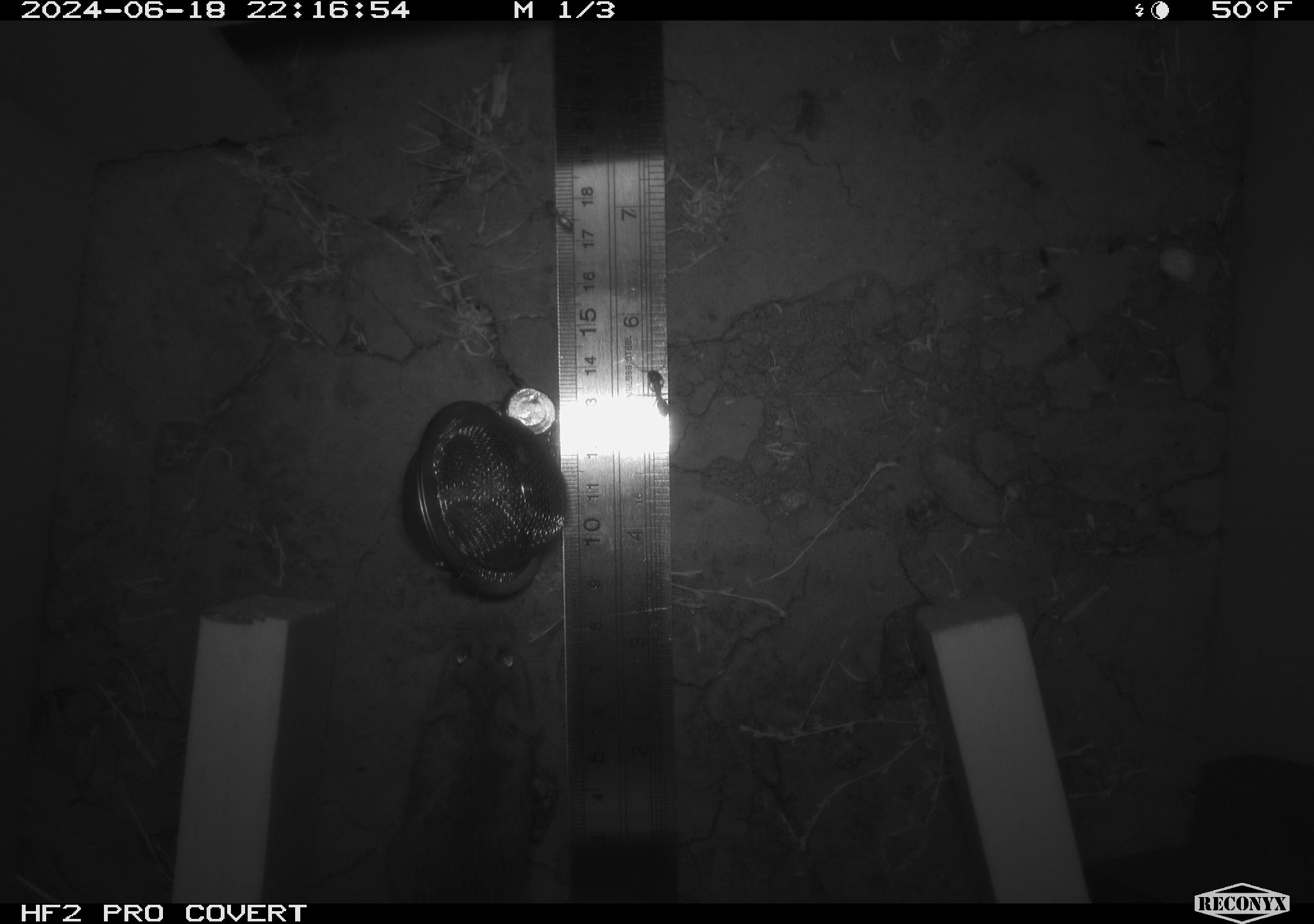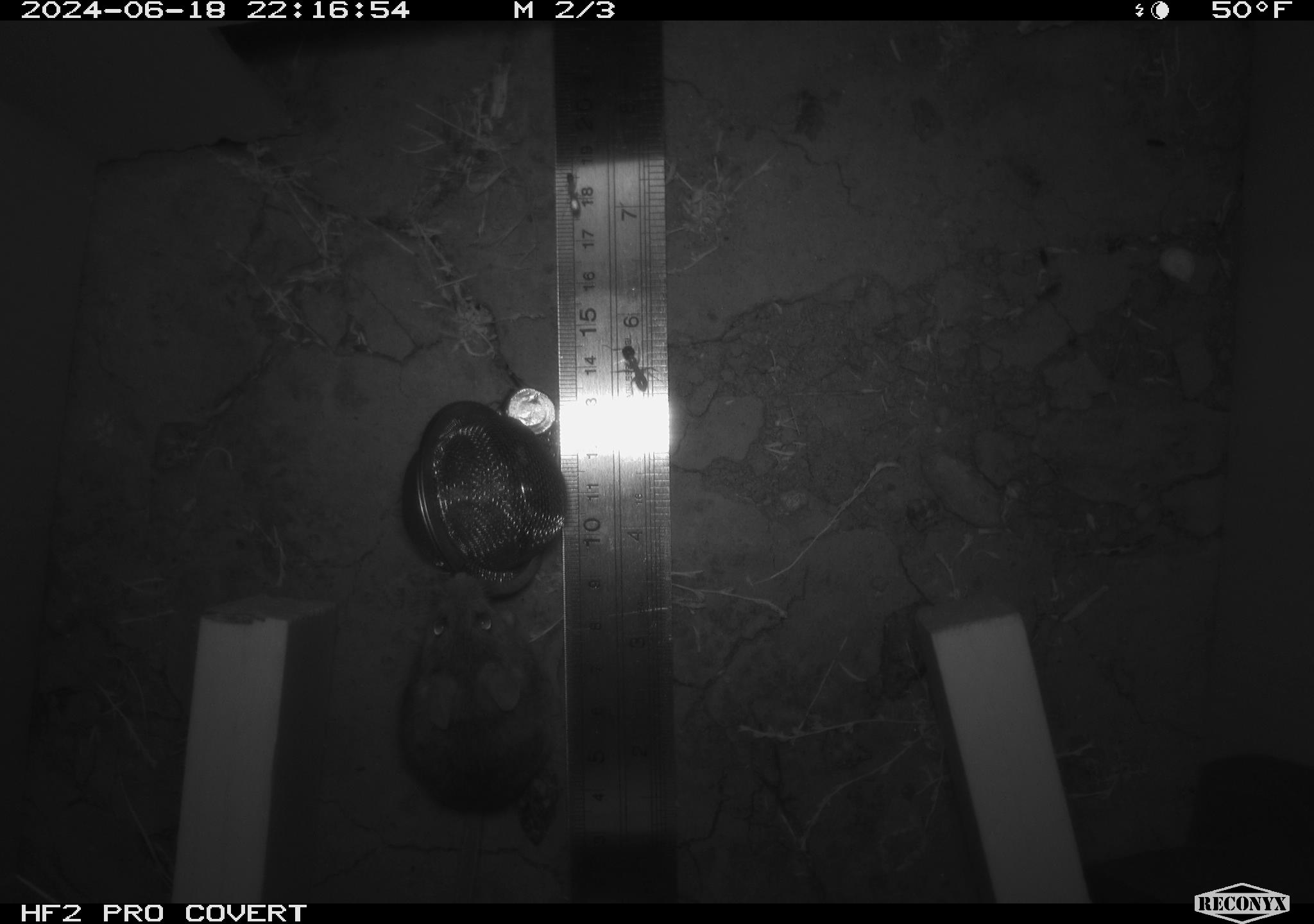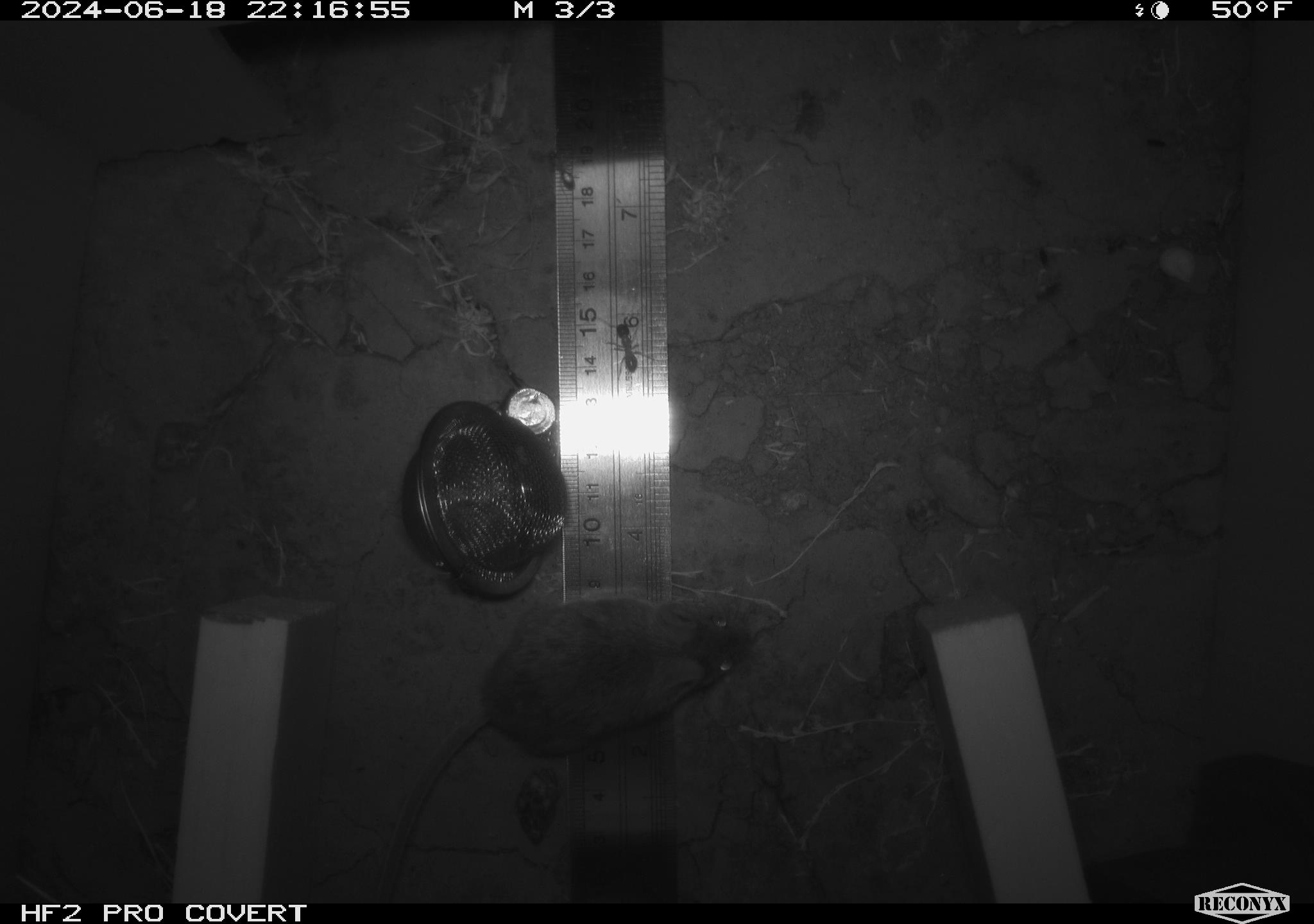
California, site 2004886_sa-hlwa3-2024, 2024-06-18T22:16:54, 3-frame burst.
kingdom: Animalia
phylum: Chordata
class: Mammalia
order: Rodentia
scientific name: Rodentia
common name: mouse species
Mouse species (Rodentia).